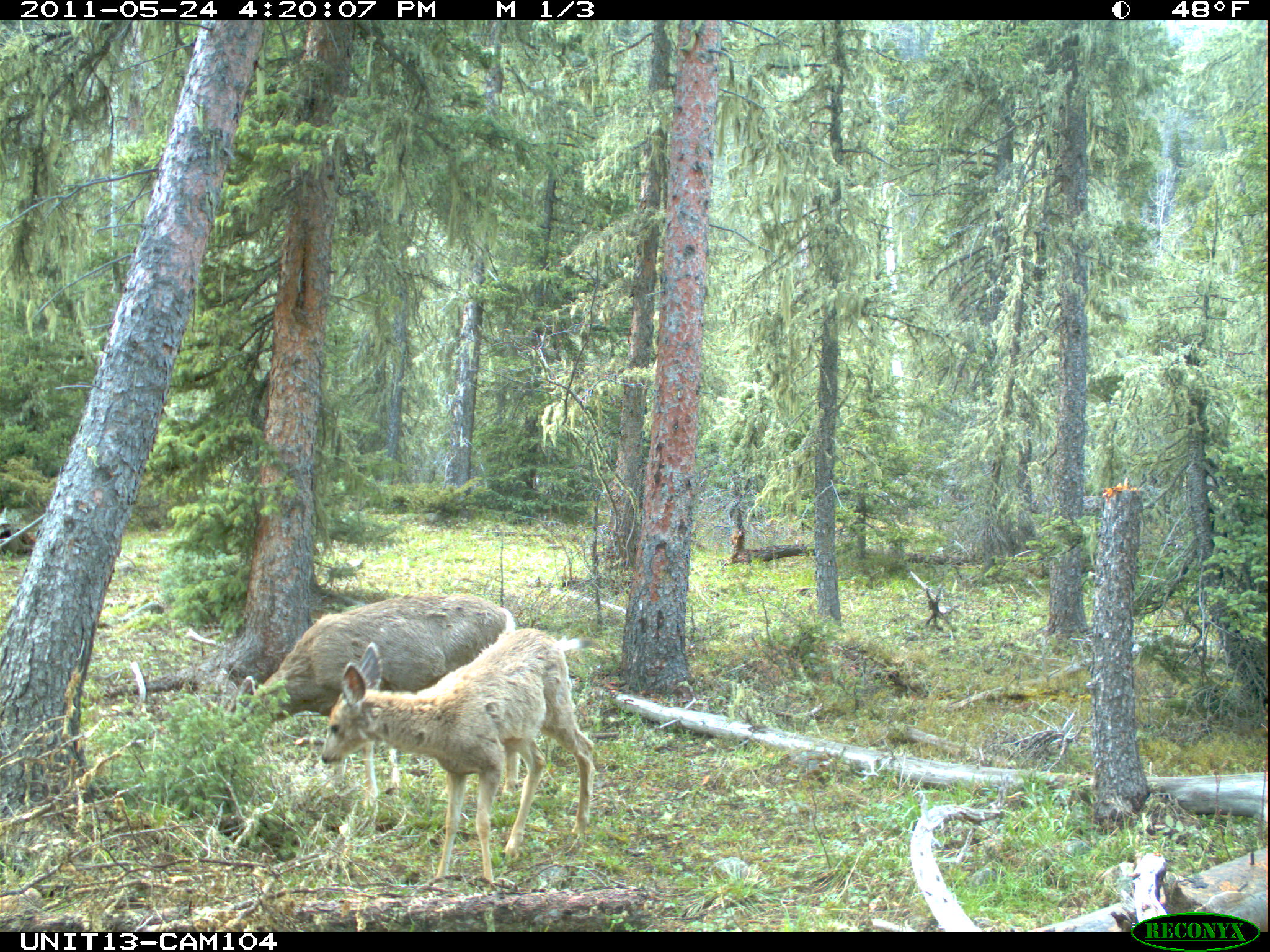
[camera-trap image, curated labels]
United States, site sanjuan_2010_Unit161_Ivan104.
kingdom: Animalia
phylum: Chordata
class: Mammalia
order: Artiodactyla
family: Cervidae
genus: Odocoileus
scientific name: Odocoileus hemionus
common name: mule deer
Odocoileus hemionus (mule deer).